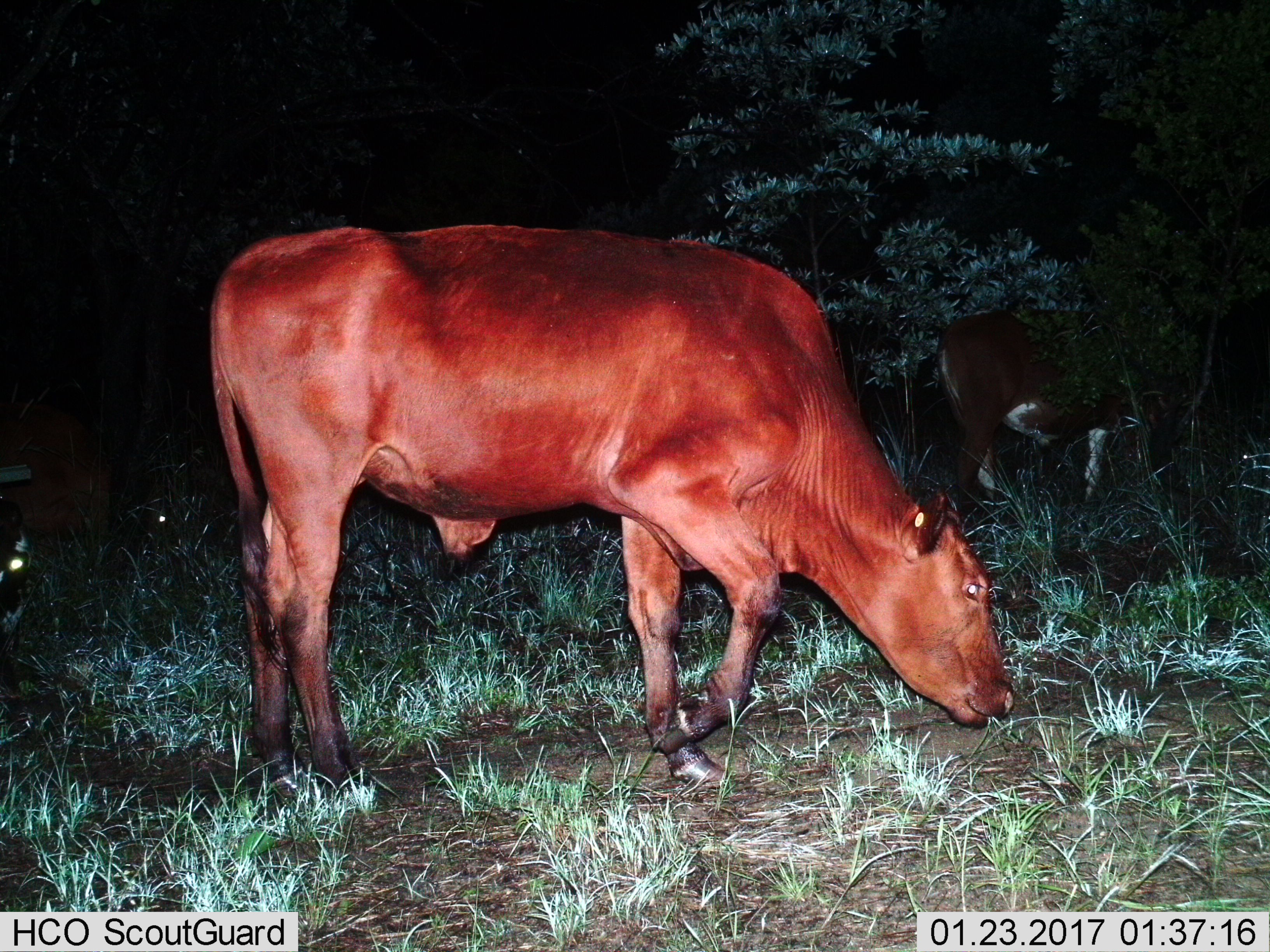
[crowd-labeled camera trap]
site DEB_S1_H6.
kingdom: Animalia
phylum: Chordata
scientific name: Vertebrata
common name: domestic animal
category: domesticanimal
Domesticanimal (domestic animal) (Vertebrata), count 3. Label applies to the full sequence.